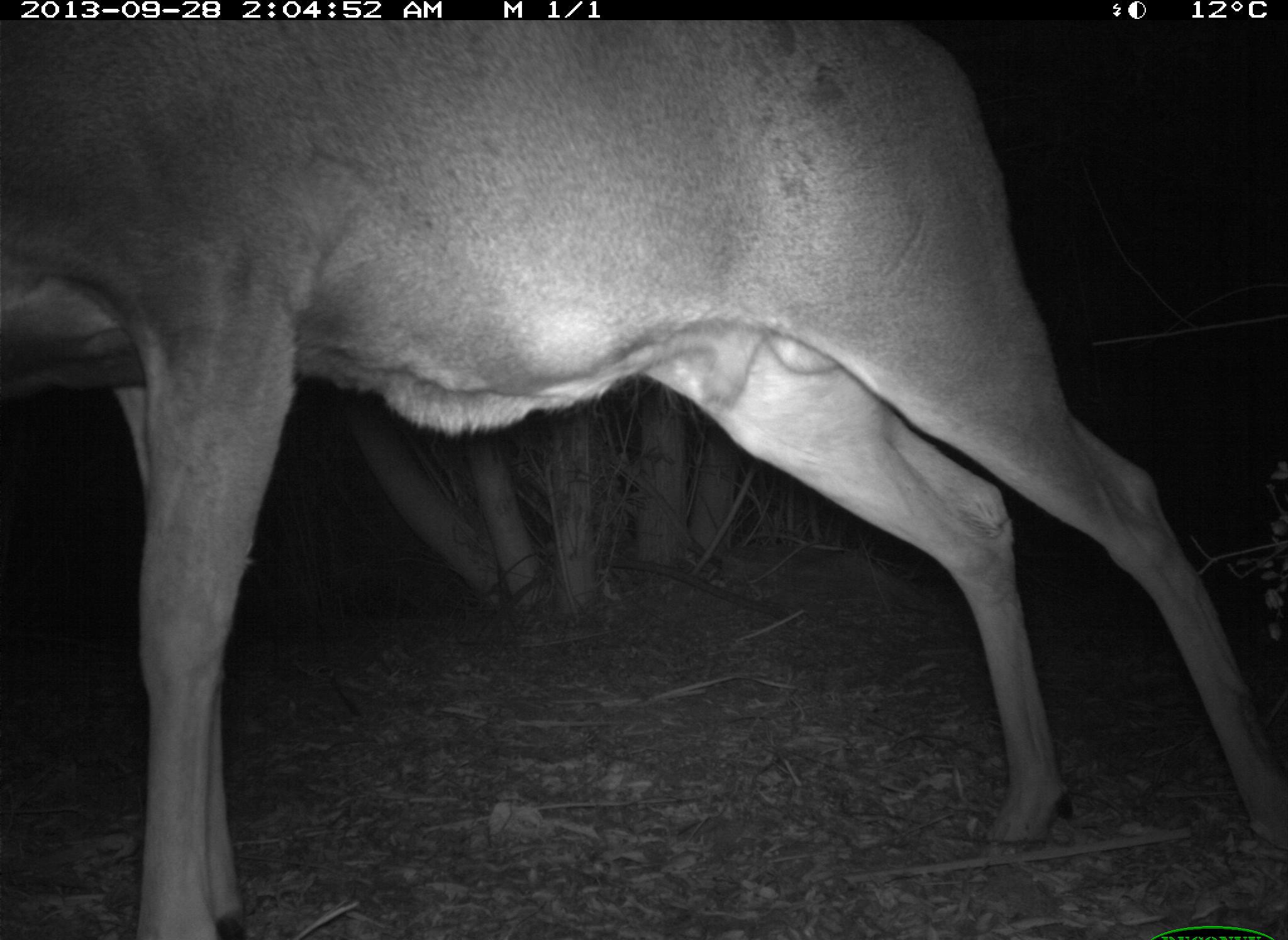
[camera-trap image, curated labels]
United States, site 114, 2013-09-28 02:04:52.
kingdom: Animalia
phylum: Chordata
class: Mammalia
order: Artiodactyla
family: Cervidae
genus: Odocoileus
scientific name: Odocoileus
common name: deer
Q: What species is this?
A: Deer (Odocoileus).